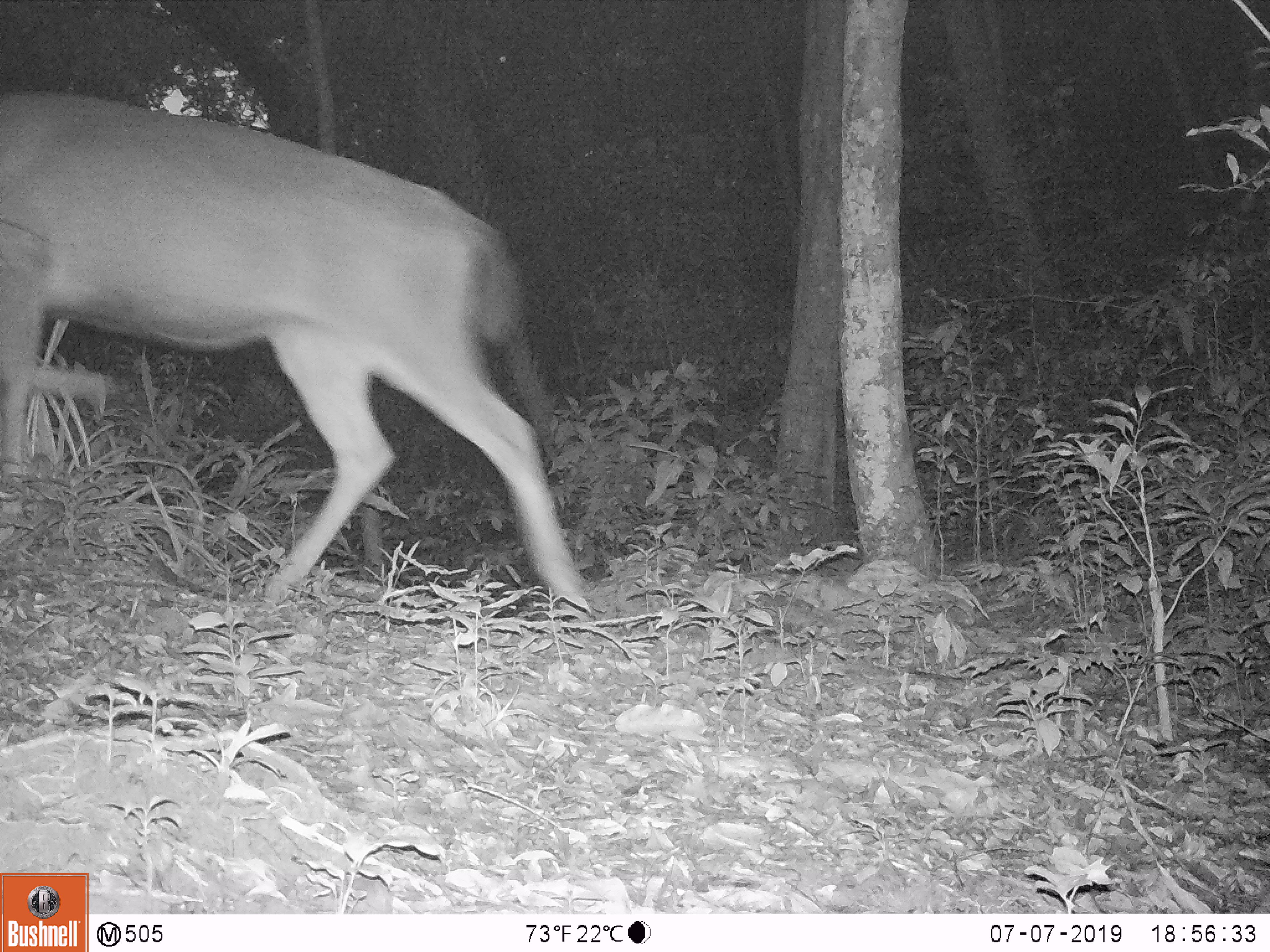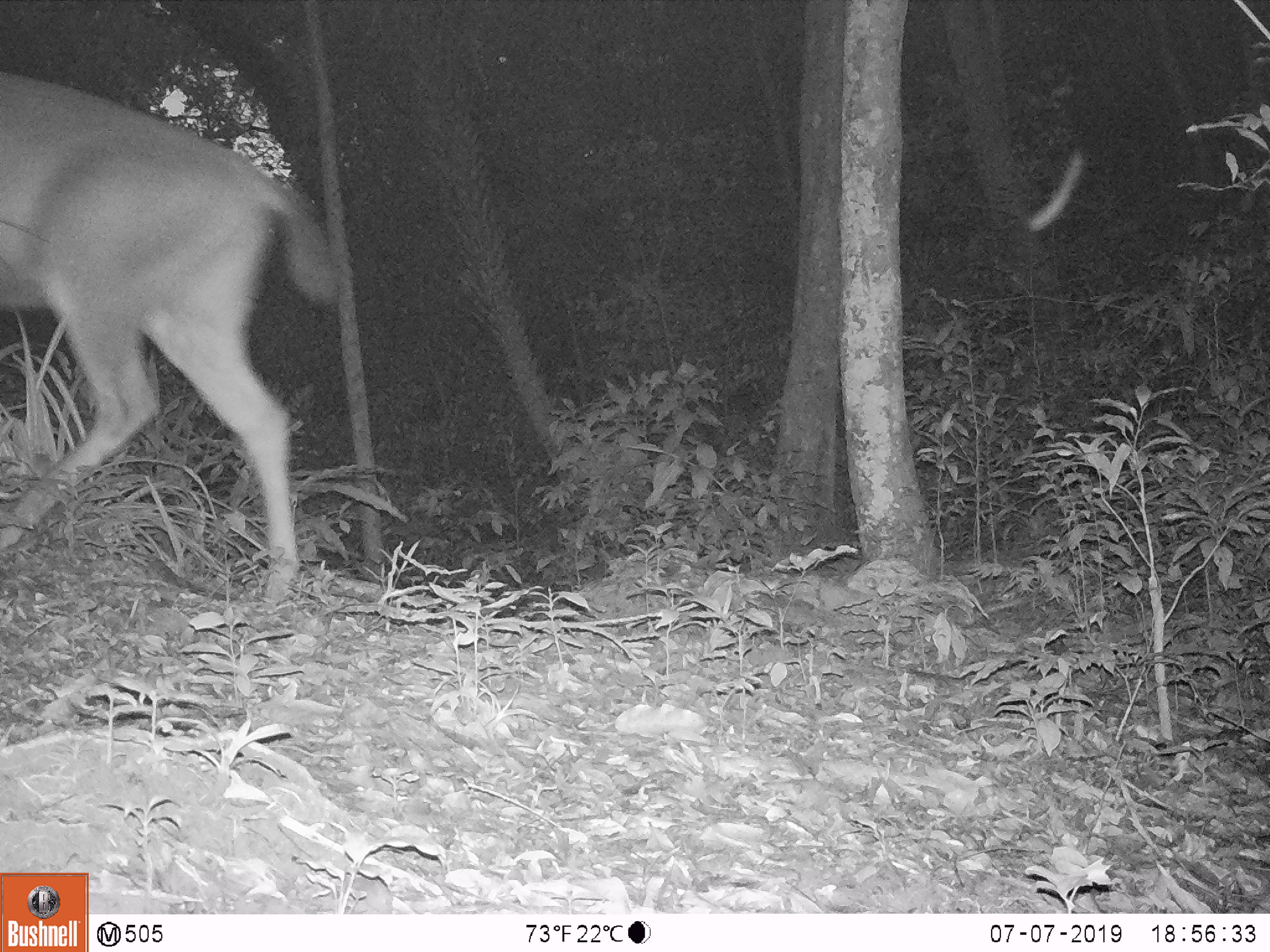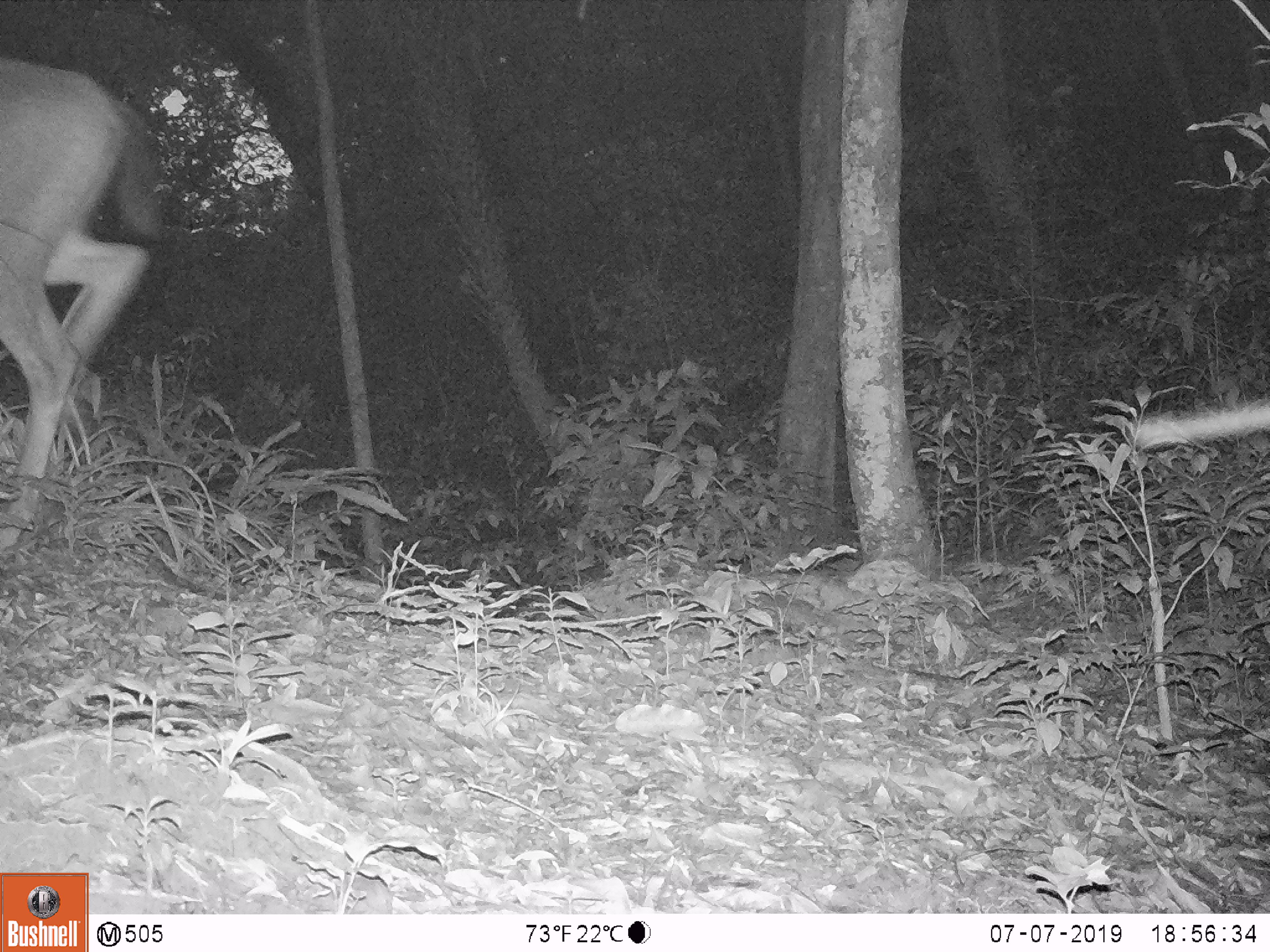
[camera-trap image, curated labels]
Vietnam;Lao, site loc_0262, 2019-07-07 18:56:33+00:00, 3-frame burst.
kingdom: Animalia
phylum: Chordata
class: Mammalia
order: Artiodactyla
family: Cervidae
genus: Rusa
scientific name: Rusa unicolor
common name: sambar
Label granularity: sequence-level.